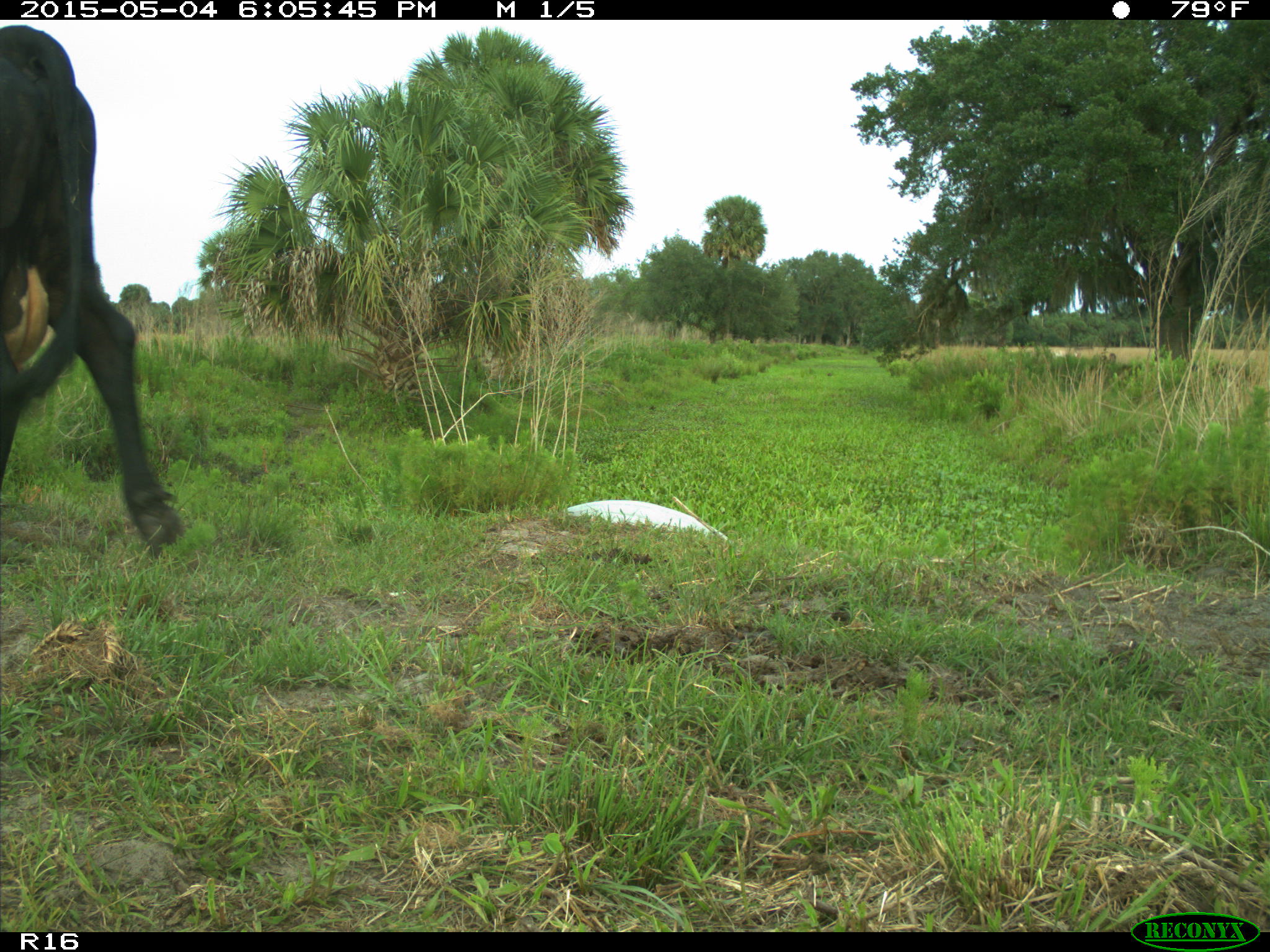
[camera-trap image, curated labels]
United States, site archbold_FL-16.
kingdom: Animalia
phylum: Chordata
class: Mammalia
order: Artiodactyla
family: Bovidae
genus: Bos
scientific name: Bos taurus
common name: domestic cow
Bos taurus (domestic cow).